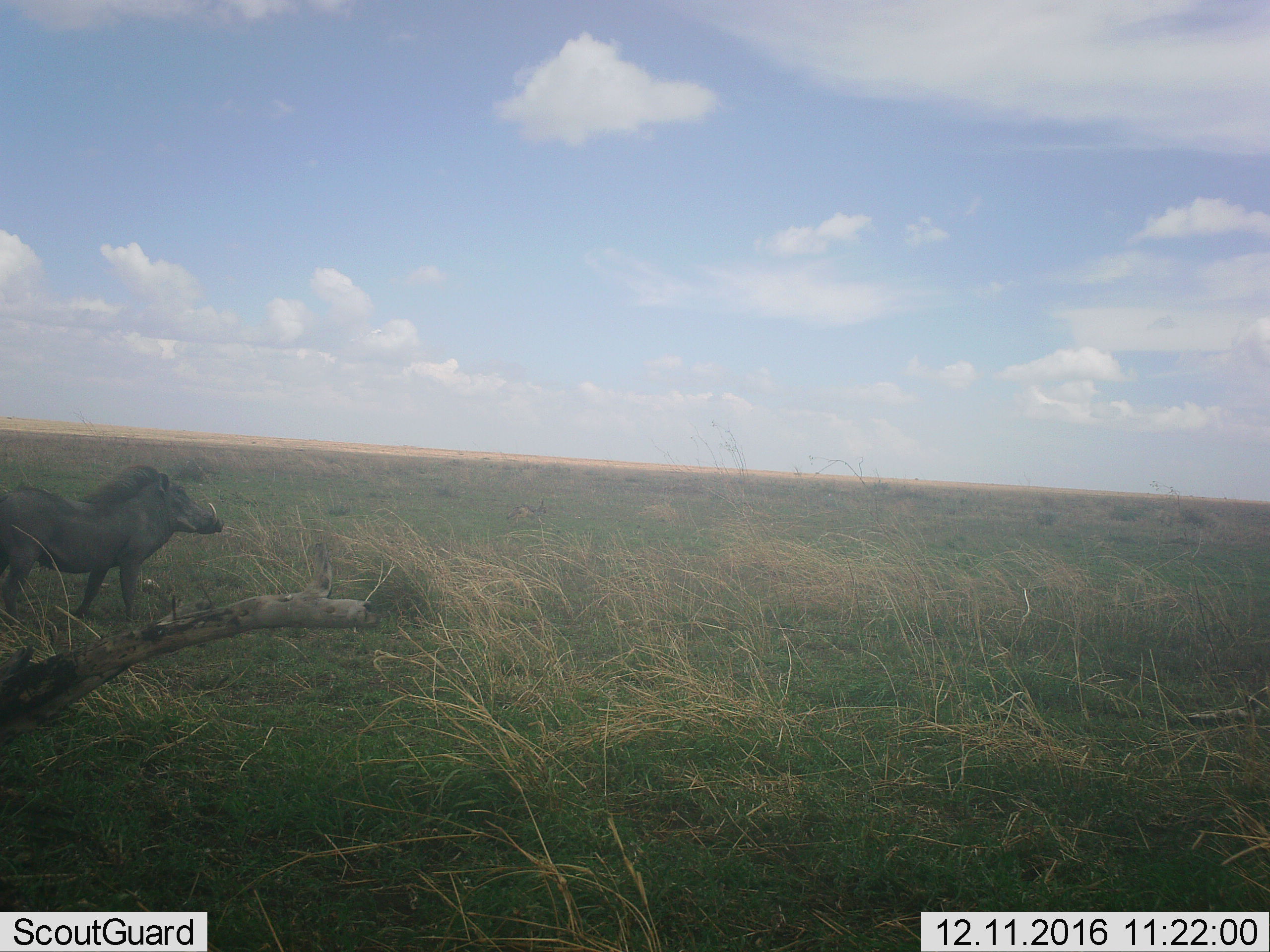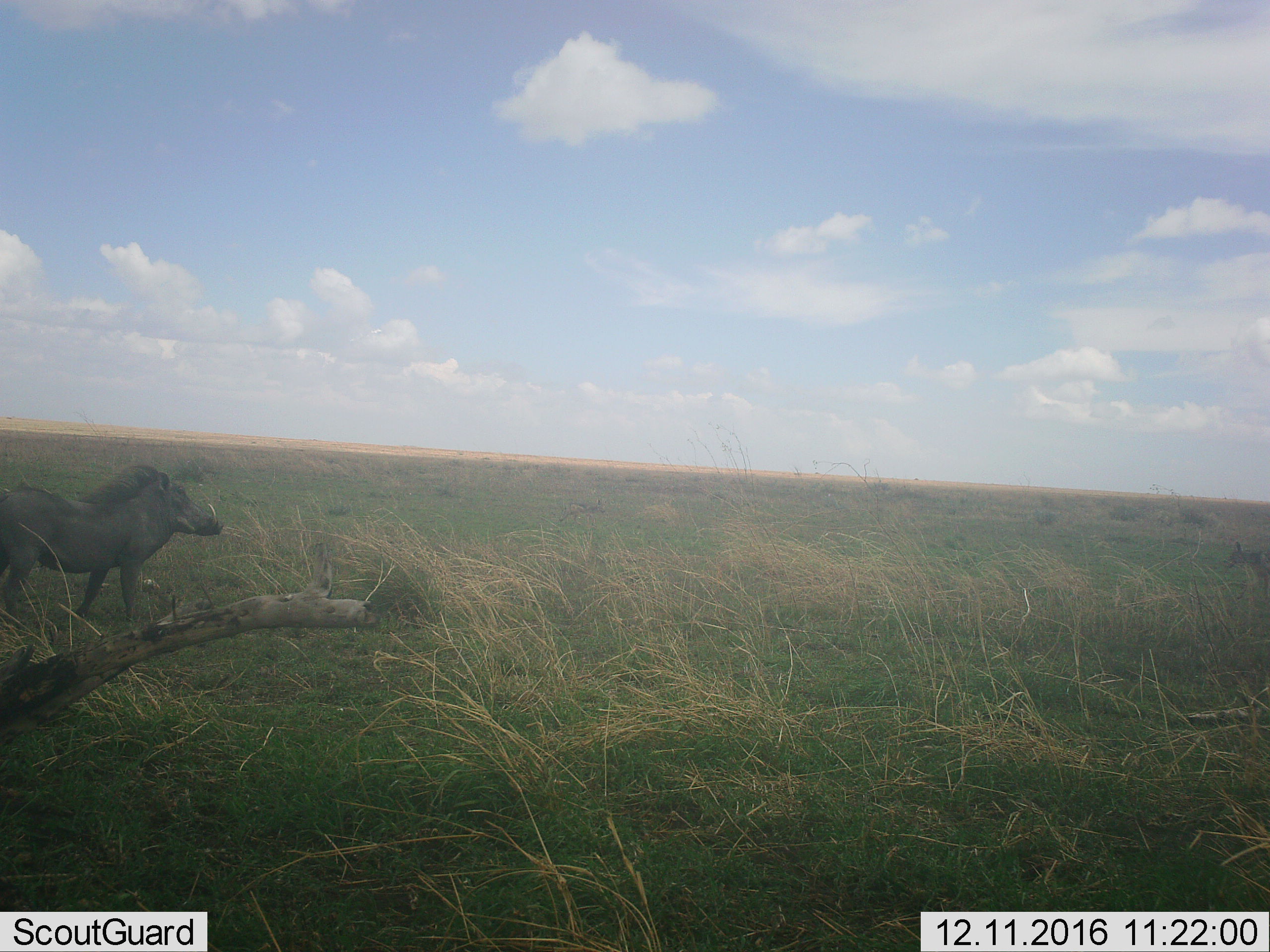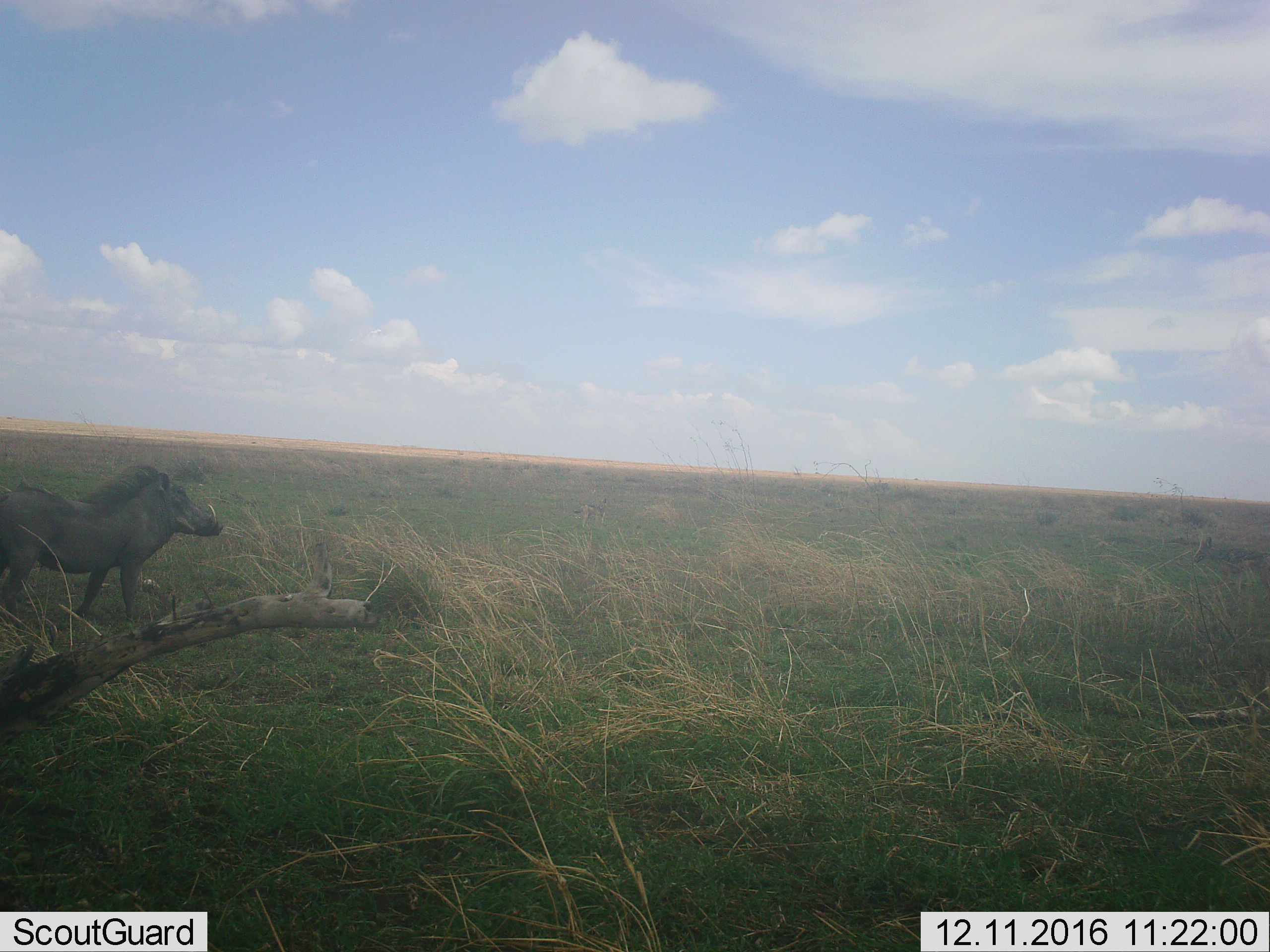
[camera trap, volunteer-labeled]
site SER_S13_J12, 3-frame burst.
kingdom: Animalia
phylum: Chordata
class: Mammalia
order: Artiodactyla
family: Suidae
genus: Phacochoerus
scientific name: Phacochoerus africanus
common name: warthog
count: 1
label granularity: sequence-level